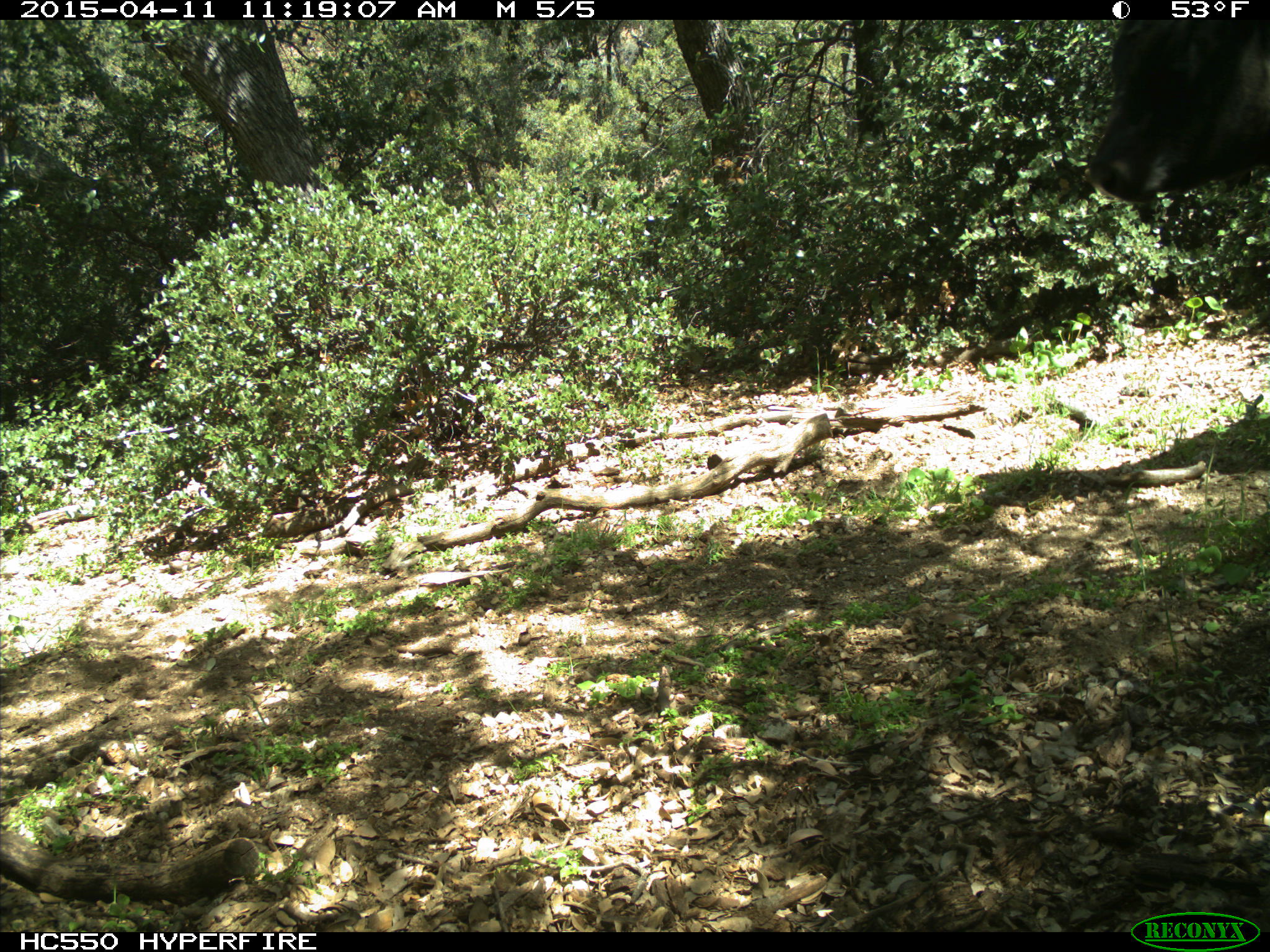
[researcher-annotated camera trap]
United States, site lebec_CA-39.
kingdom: Animalia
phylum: Chordata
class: Mammalia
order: Artiodactyla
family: Bovidae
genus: Bos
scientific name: Bos taurus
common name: domestic cow